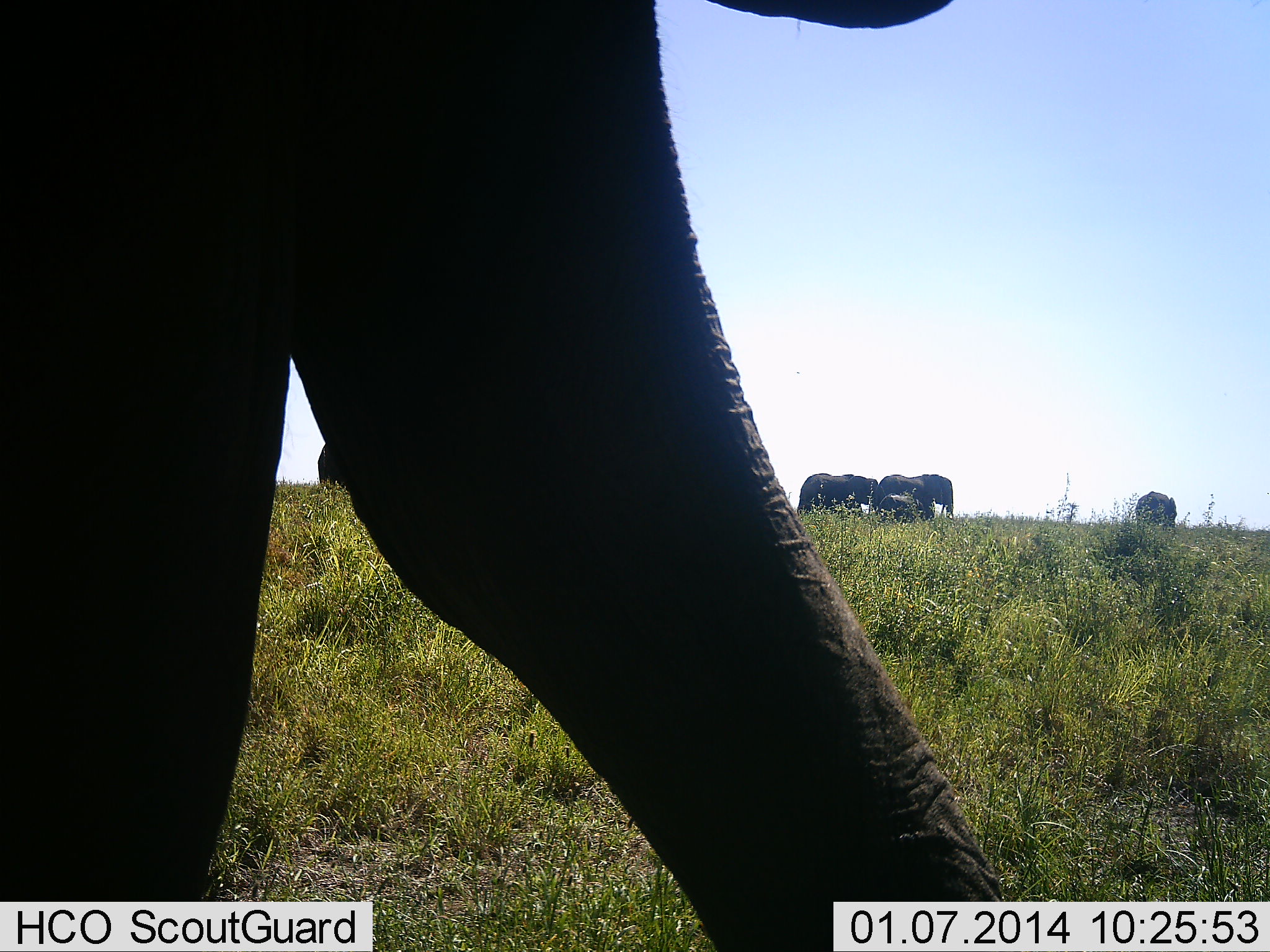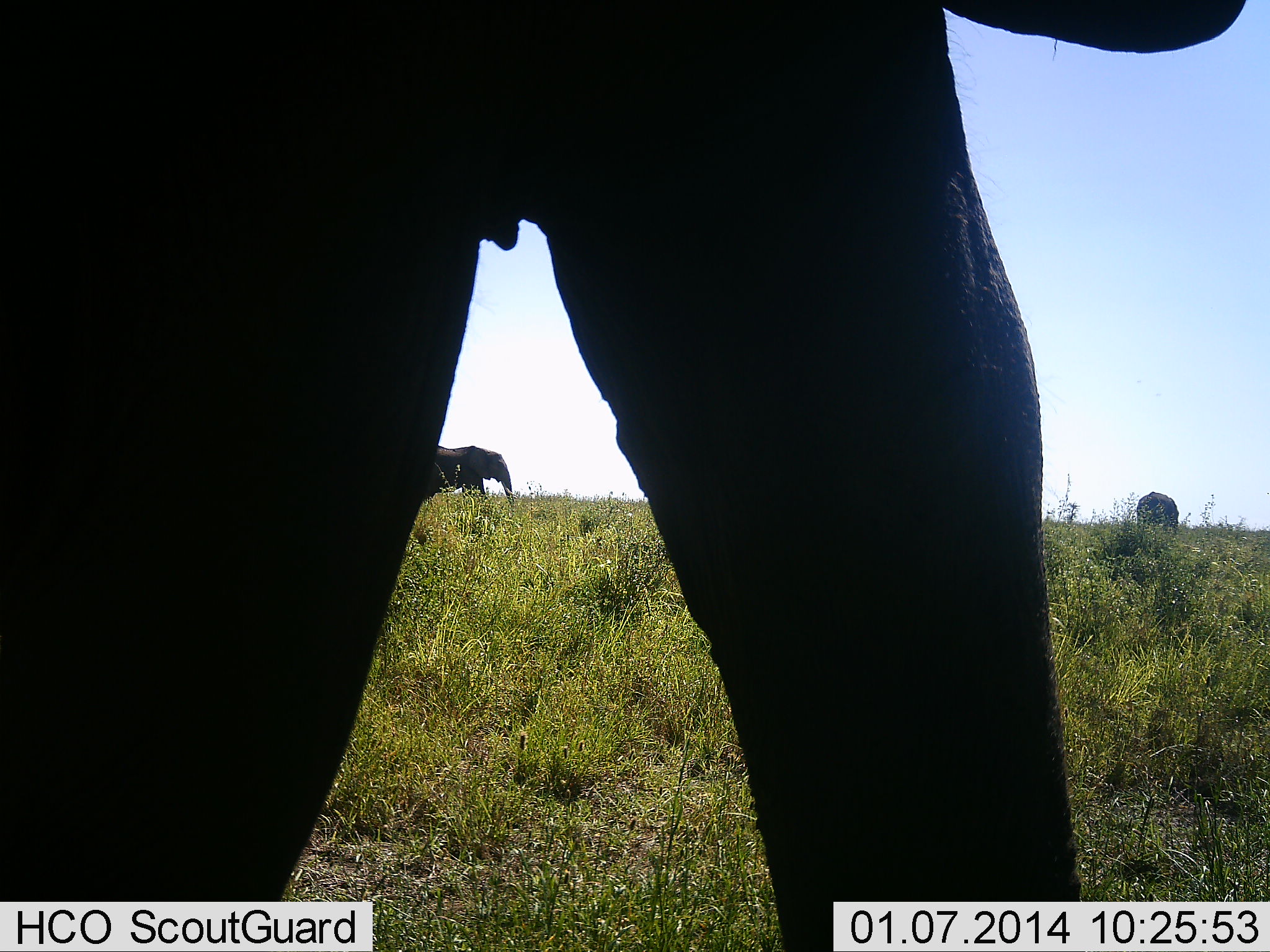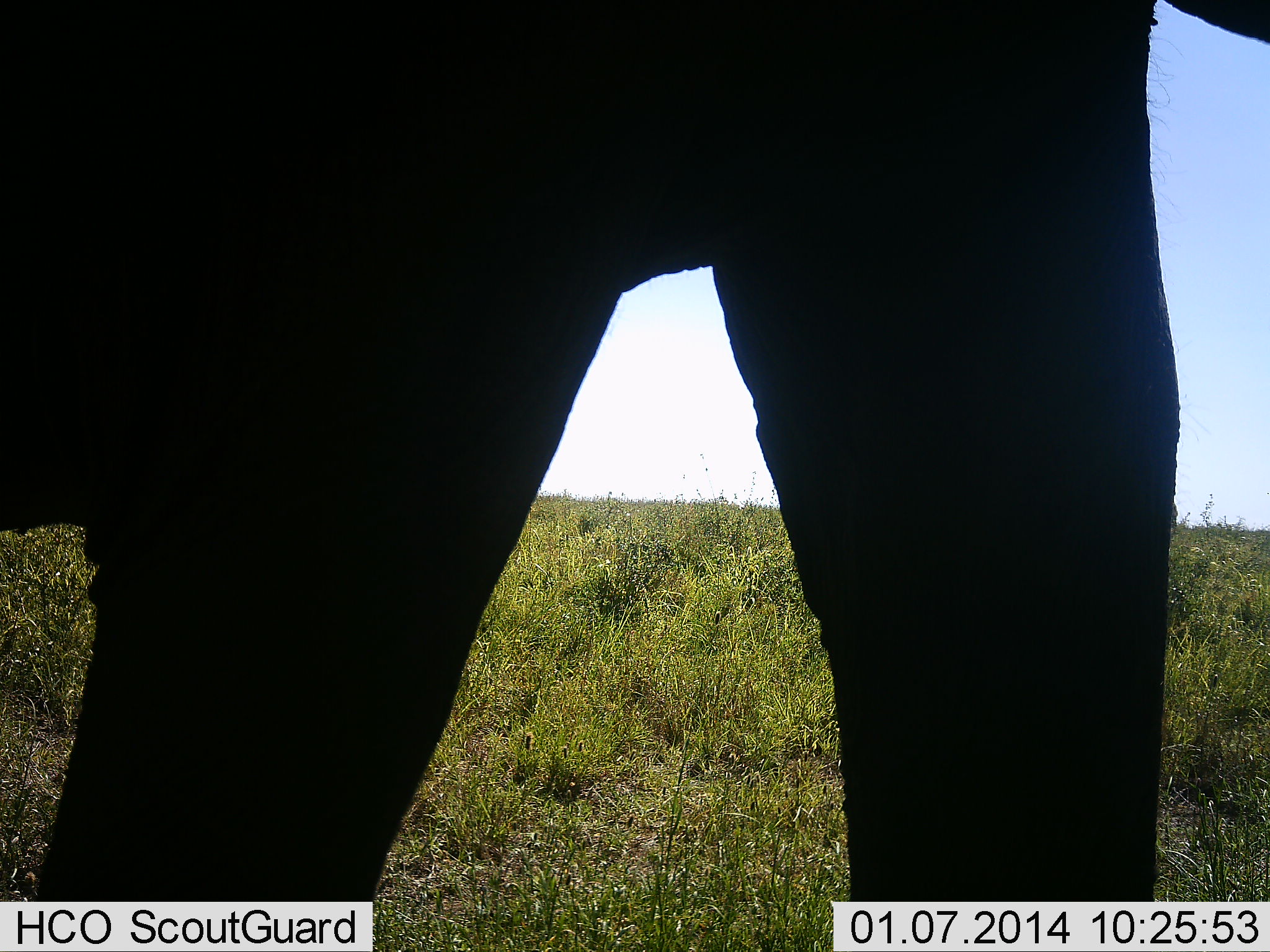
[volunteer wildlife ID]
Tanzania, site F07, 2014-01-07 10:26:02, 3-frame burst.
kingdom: Animalia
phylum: Chordata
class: Mammalia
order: Proboscidea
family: Elephantidae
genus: Loxodonta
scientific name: Loxodonta africana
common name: african bush elephant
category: elephant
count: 6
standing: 64%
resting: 9%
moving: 82%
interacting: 0%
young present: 36%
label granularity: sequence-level